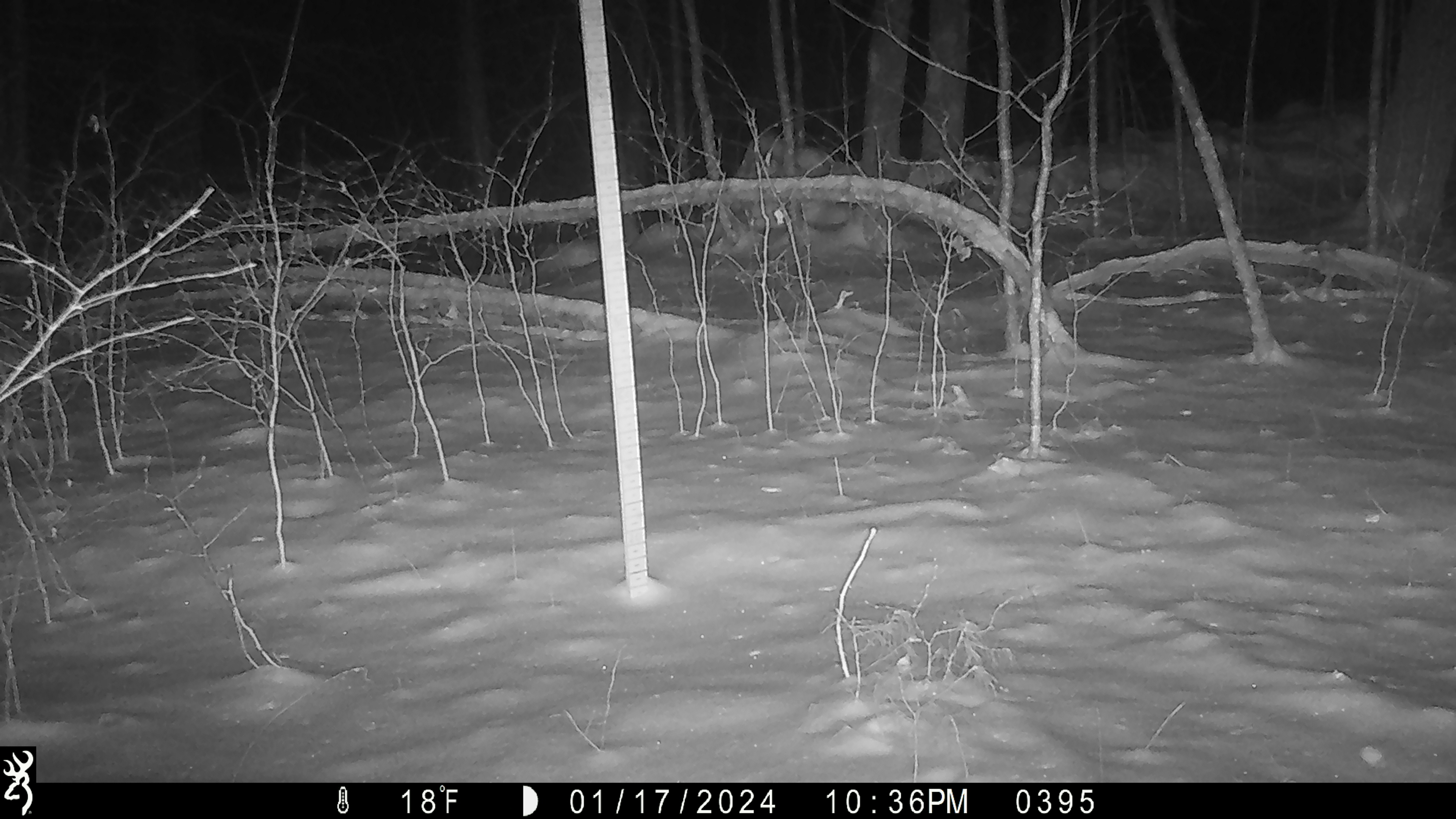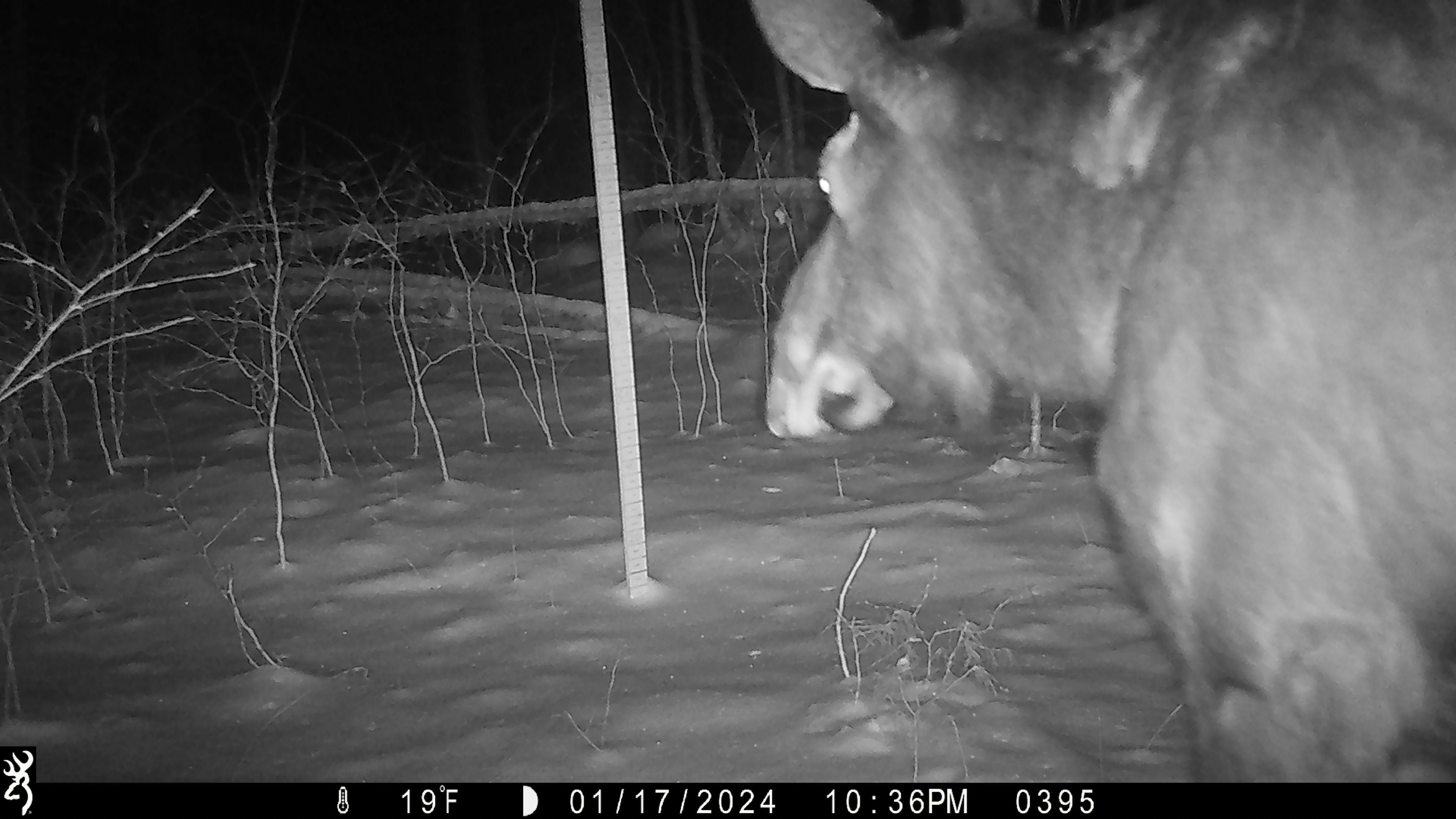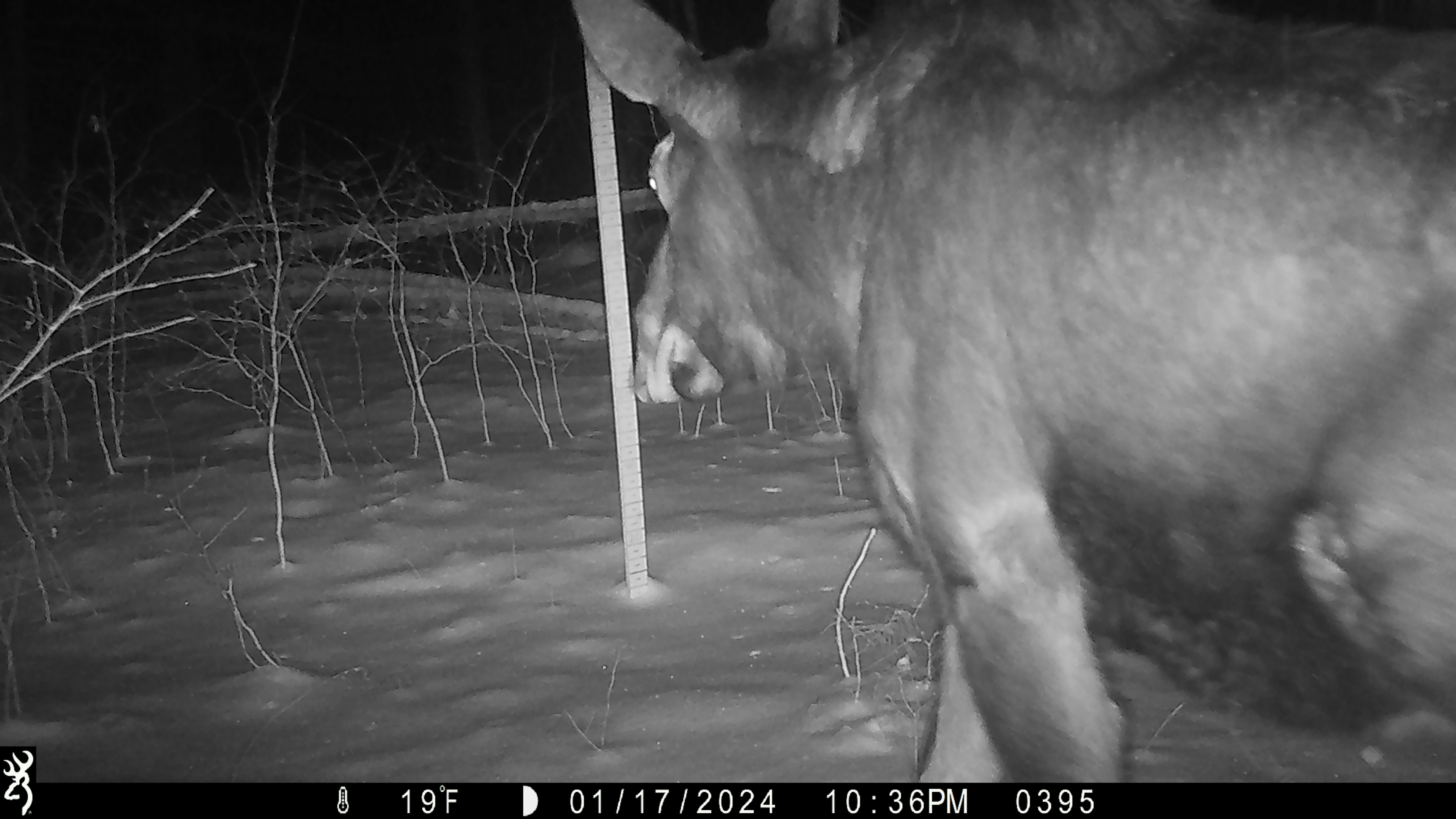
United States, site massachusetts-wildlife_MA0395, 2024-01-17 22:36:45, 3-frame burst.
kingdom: Animalia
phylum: Chordata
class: Mammalia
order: Artiodactyla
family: Cervidae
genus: Alces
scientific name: Alces alces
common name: moose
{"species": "moose (Alces alces)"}